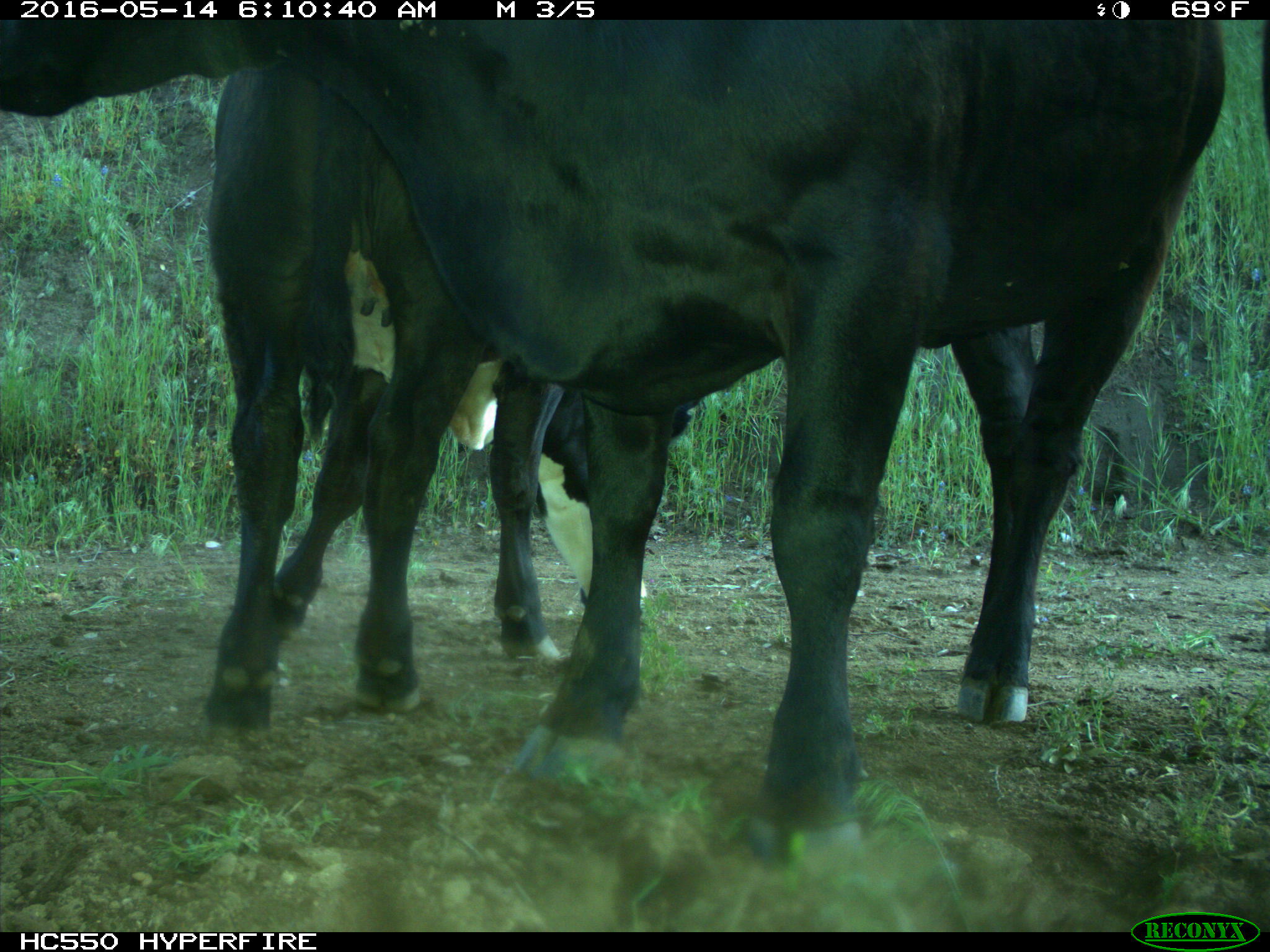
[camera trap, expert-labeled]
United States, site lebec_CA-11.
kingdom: Animalia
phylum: Chordata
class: Mammalia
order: Artiodactyla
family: Bovidae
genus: Bos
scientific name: Bos taurus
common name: domestic cow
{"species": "Bos taurus (domestic cow)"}